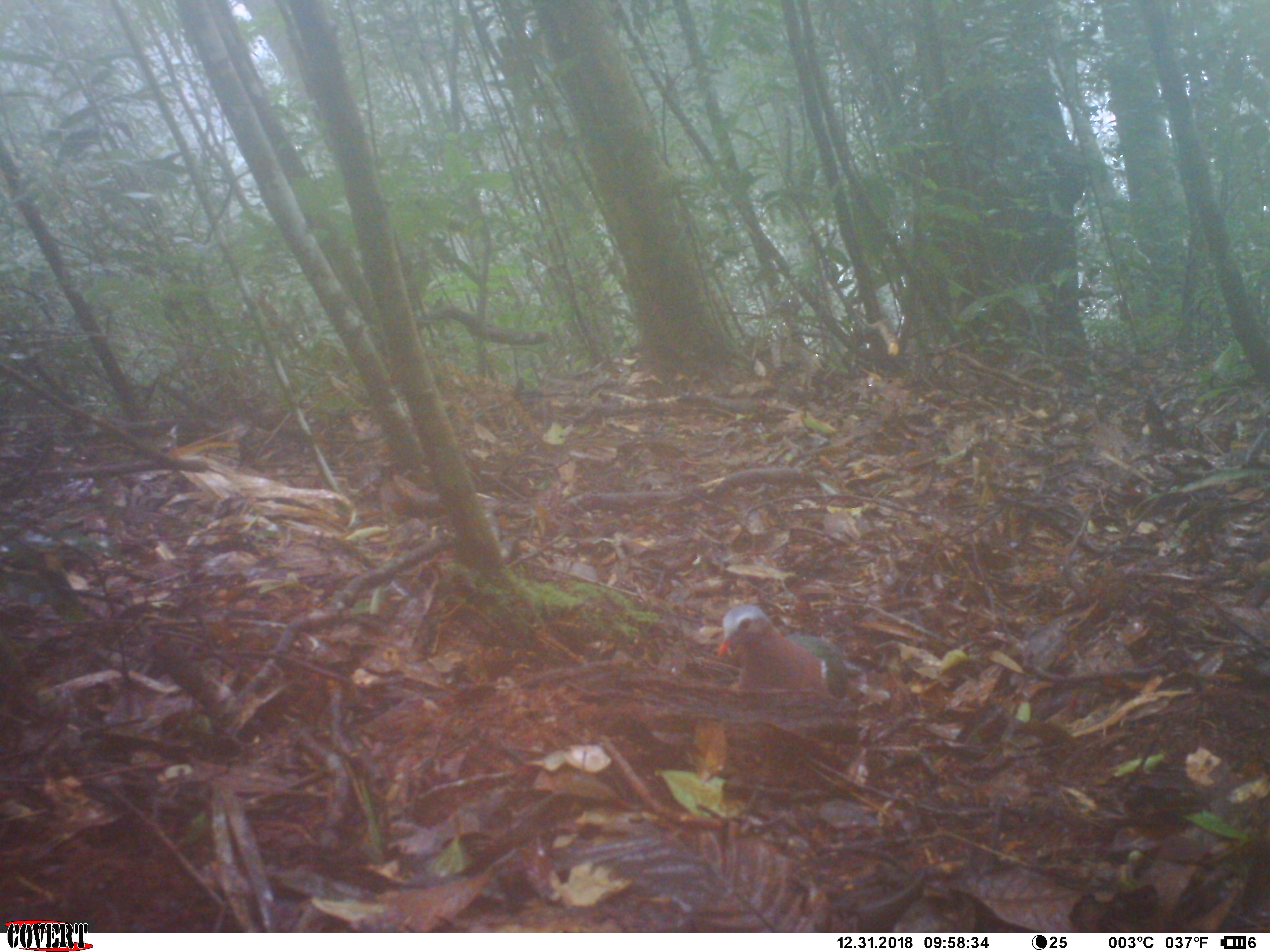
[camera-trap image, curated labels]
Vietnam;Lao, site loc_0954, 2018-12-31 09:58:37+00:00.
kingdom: Animalia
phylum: Chordata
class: Aves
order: Columbiformes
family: Columbidae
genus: Chalcophaps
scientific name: Chalcophaps indica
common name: emerald dove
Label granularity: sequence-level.